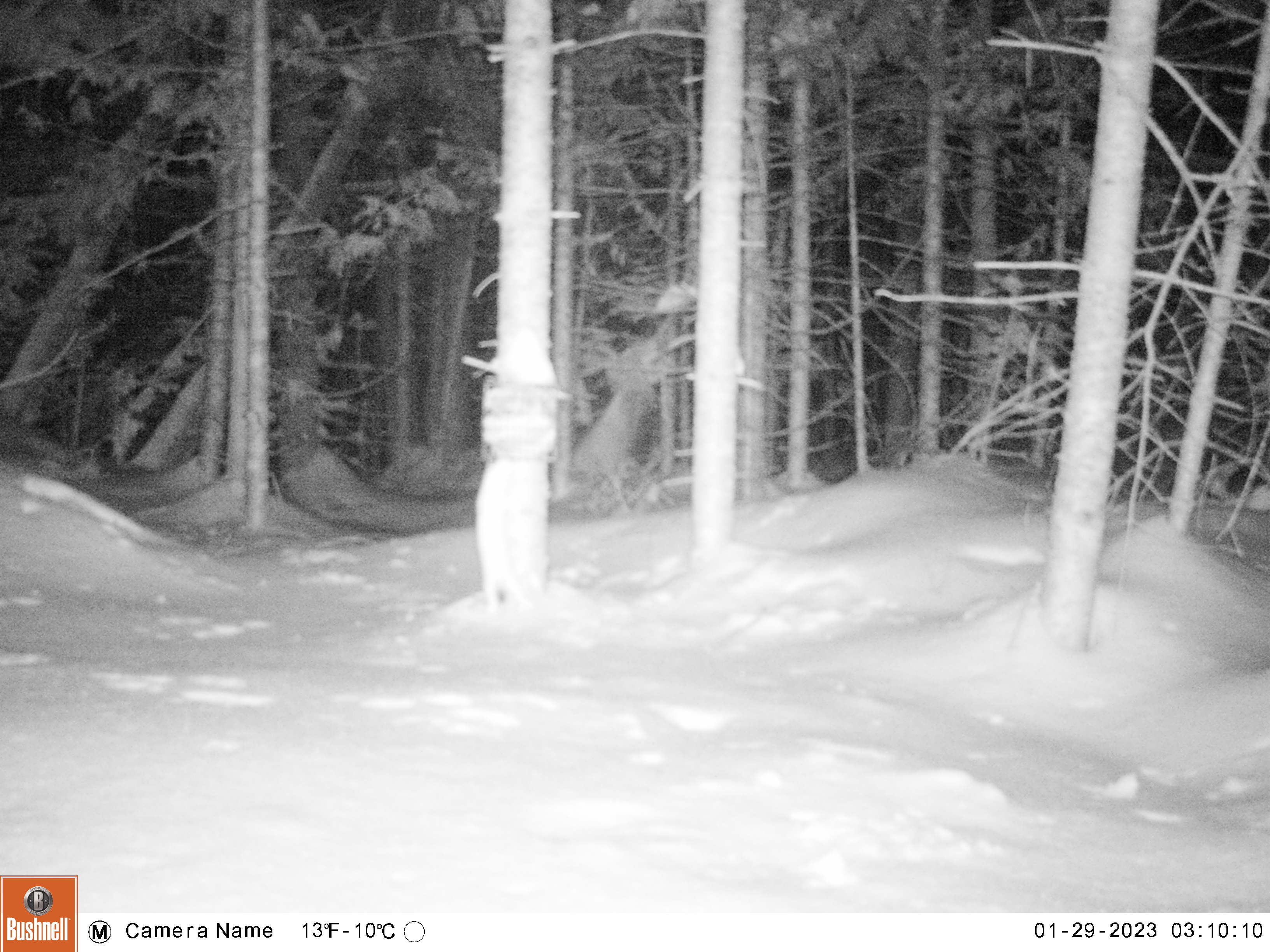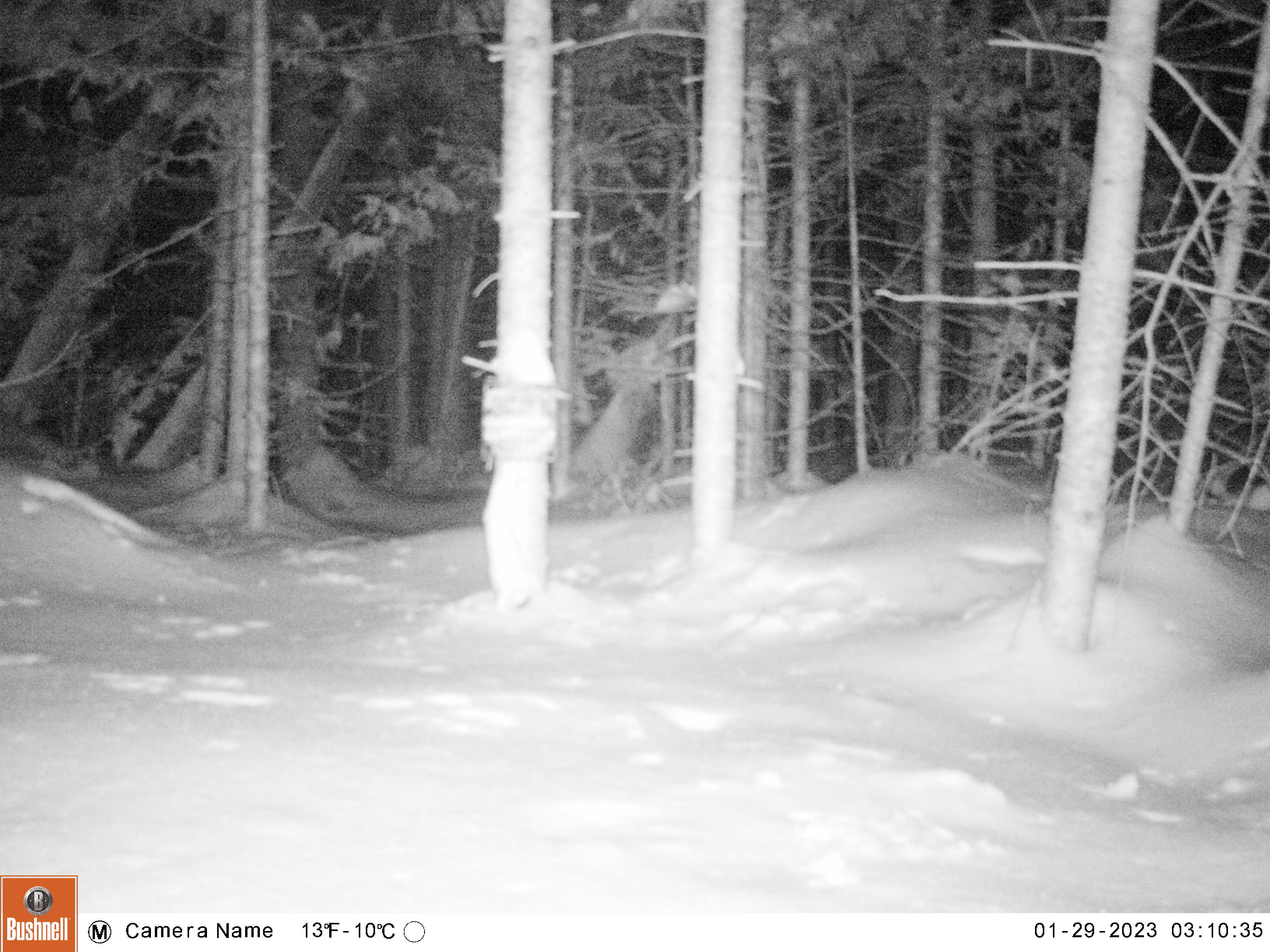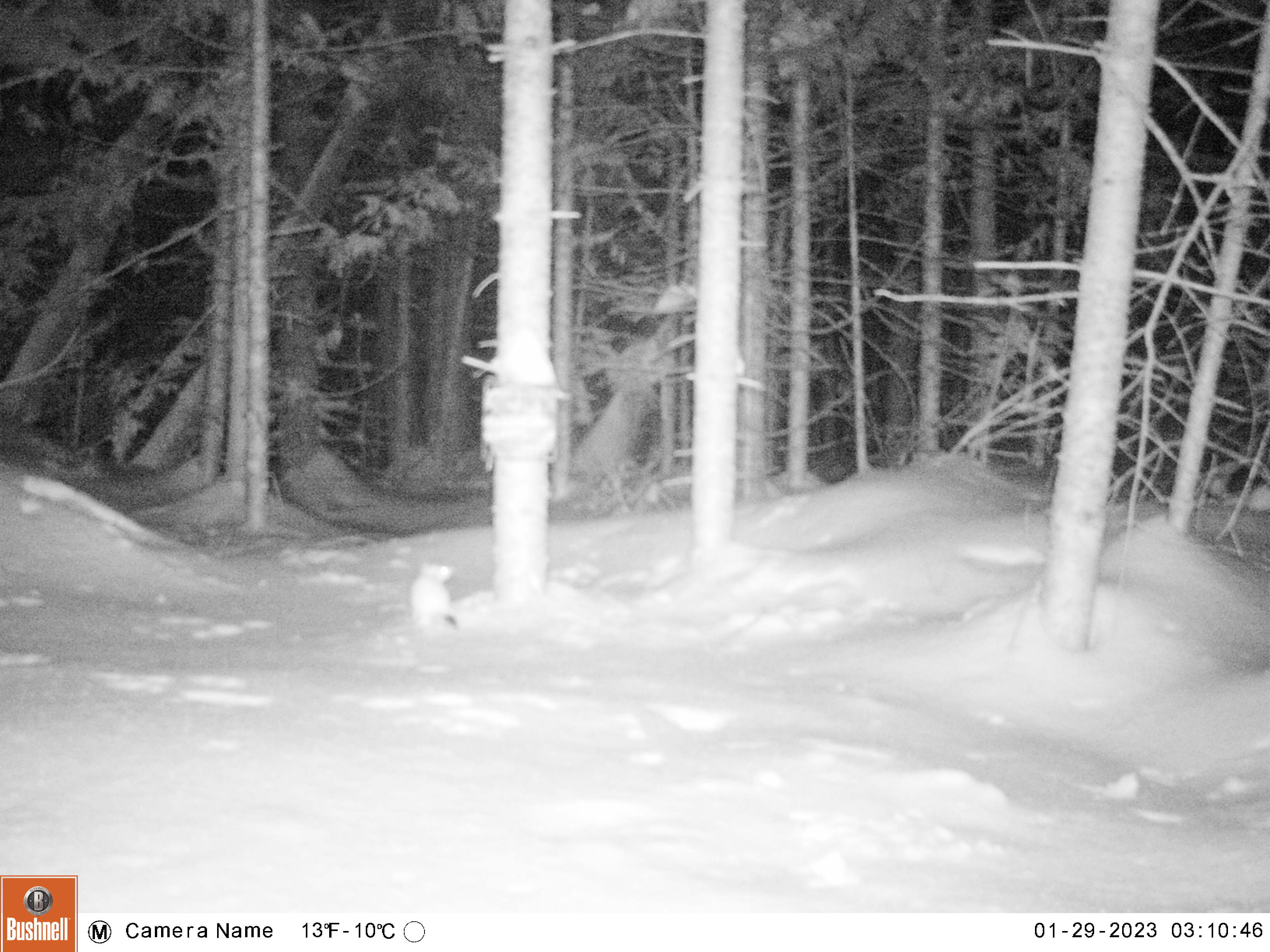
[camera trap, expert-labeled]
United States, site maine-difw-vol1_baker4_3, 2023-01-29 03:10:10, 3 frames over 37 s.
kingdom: Animalia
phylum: Chordata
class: Mammalia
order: Carnivora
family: Mustelidae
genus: Mustela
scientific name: Mustela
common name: weasel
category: weasel sp.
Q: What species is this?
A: Weasel sp. (weasel) (Mustela).